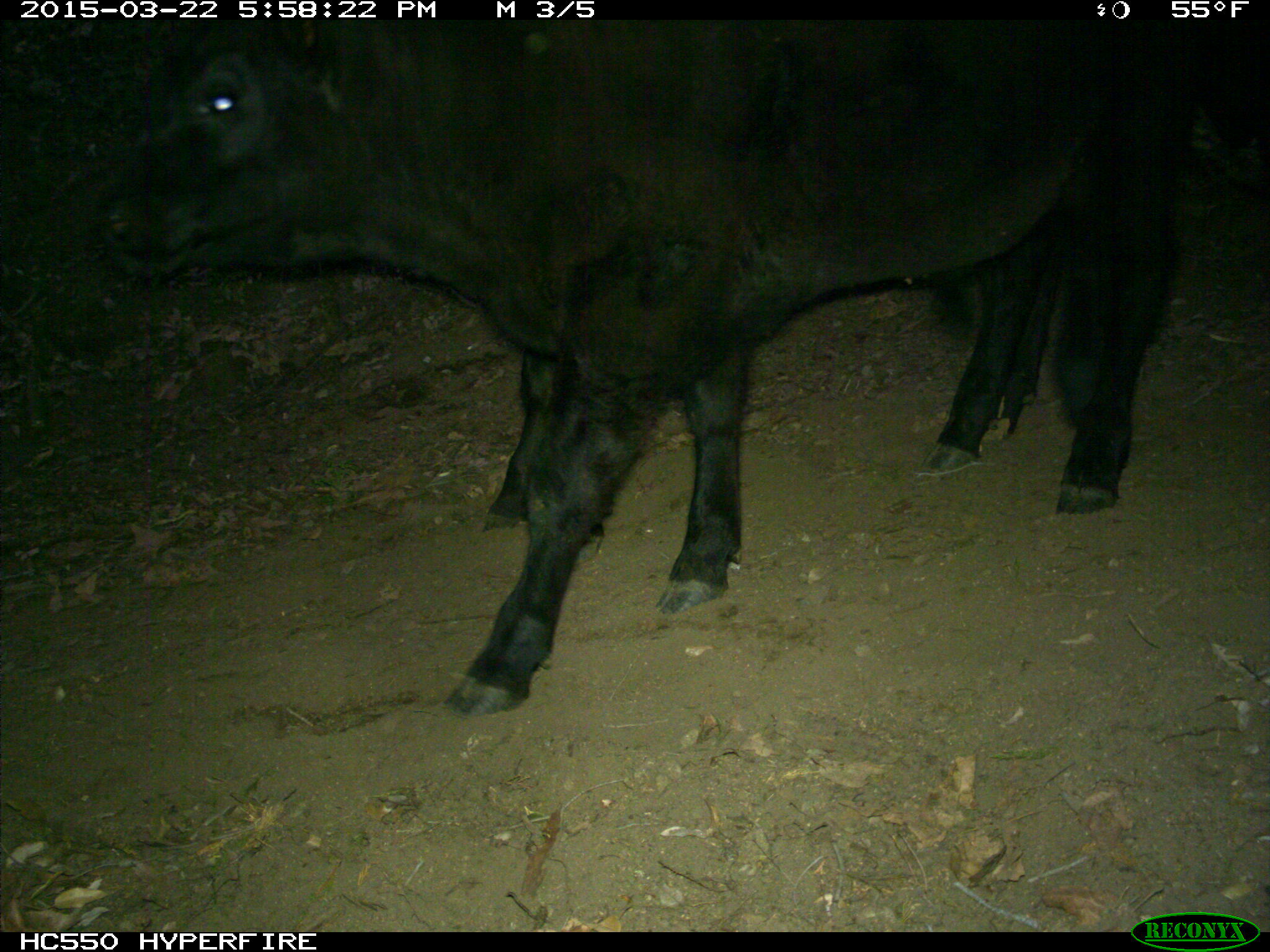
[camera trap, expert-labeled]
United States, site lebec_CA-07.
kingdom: Animalia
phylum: Chordata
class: Mammalia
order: Artiodactyla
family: Bovidae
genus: Bos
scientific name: Bos taurus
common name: domestic cow